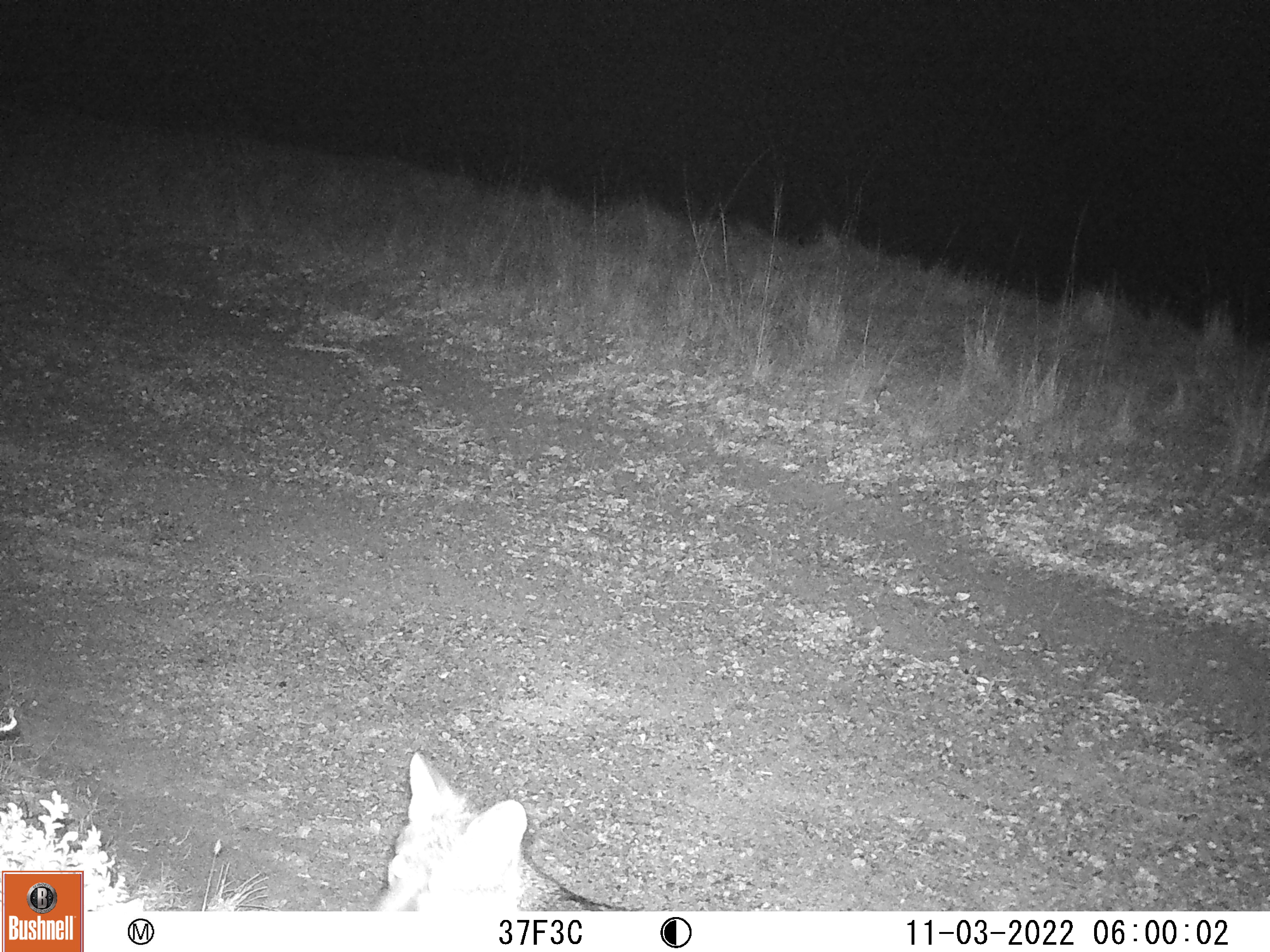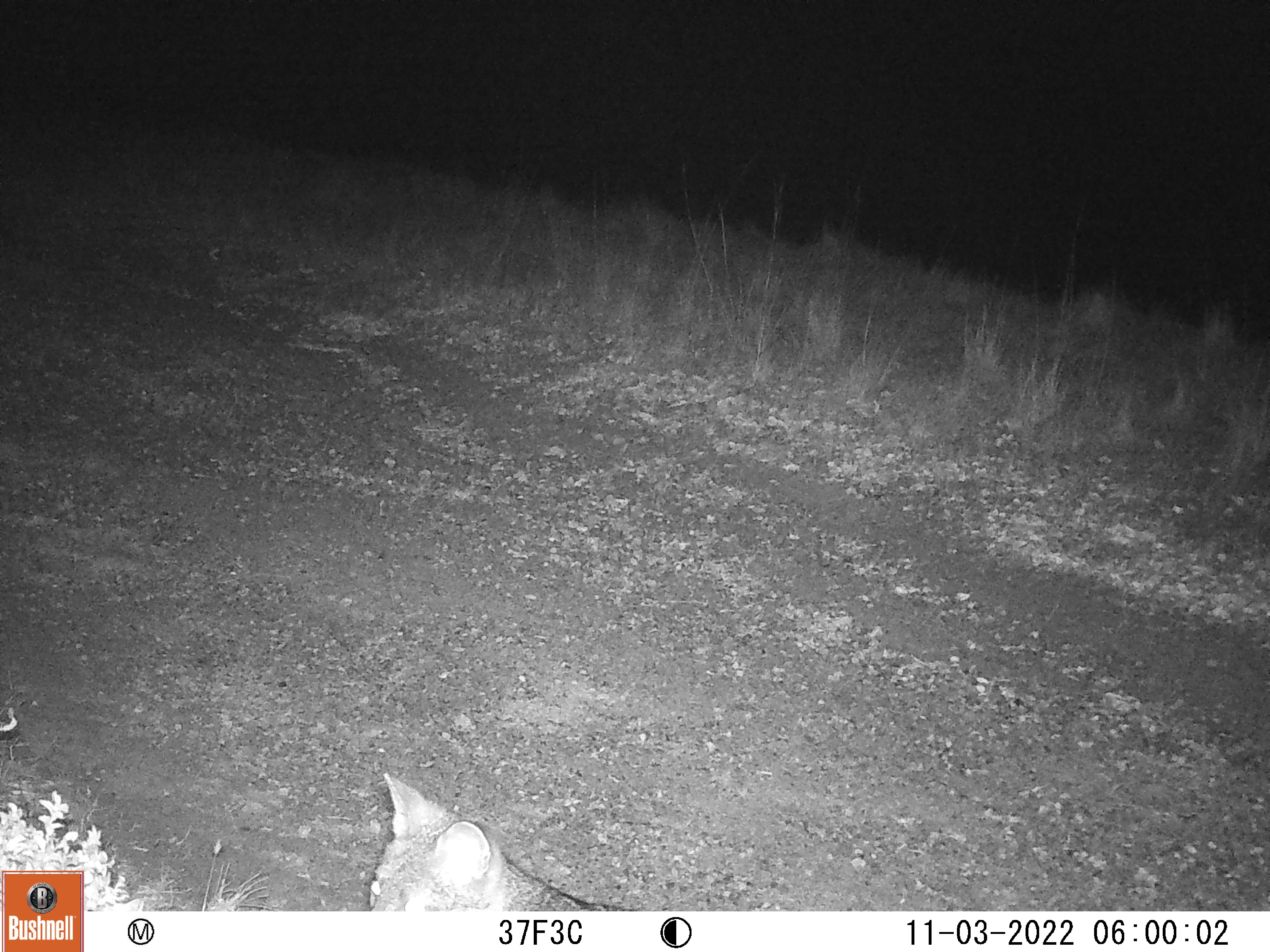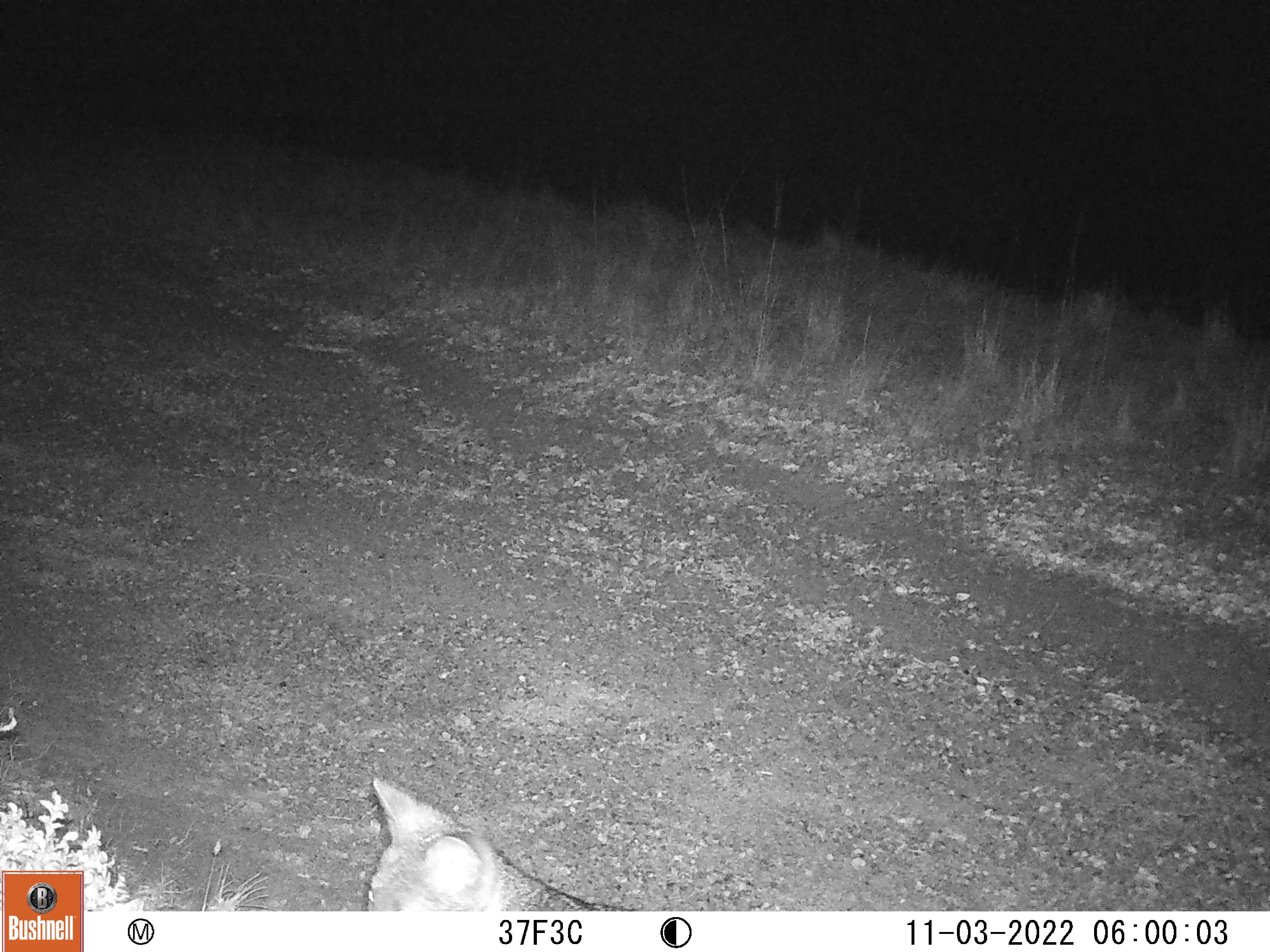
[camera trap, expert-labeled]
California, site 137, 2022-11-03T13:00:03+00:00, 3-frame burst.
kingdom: Animalia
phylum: Chordata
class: Mammalia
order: Carnivora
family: Canidae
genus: Urocyon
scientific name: Urocyon cinereoargenteus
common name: gray fox